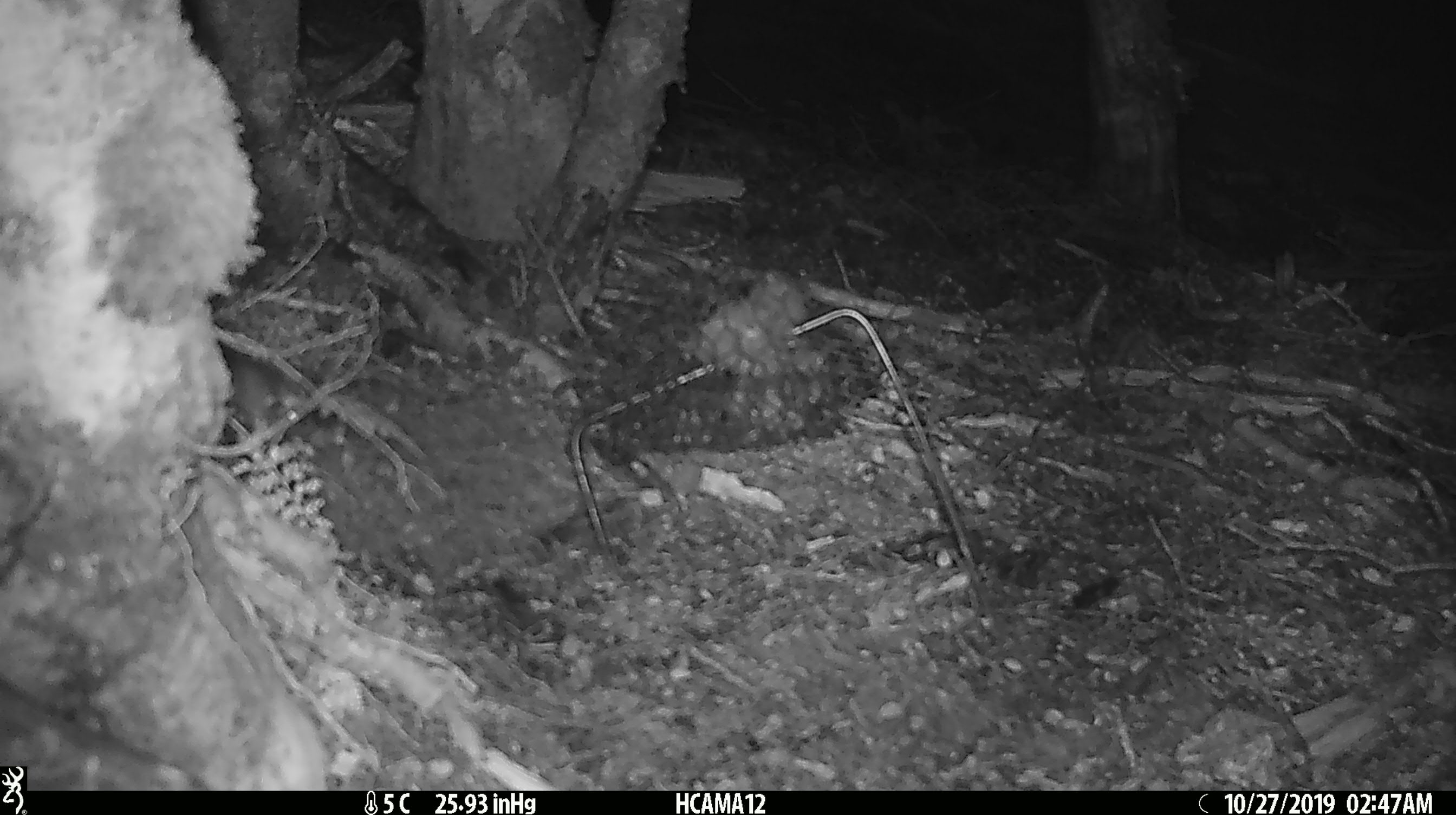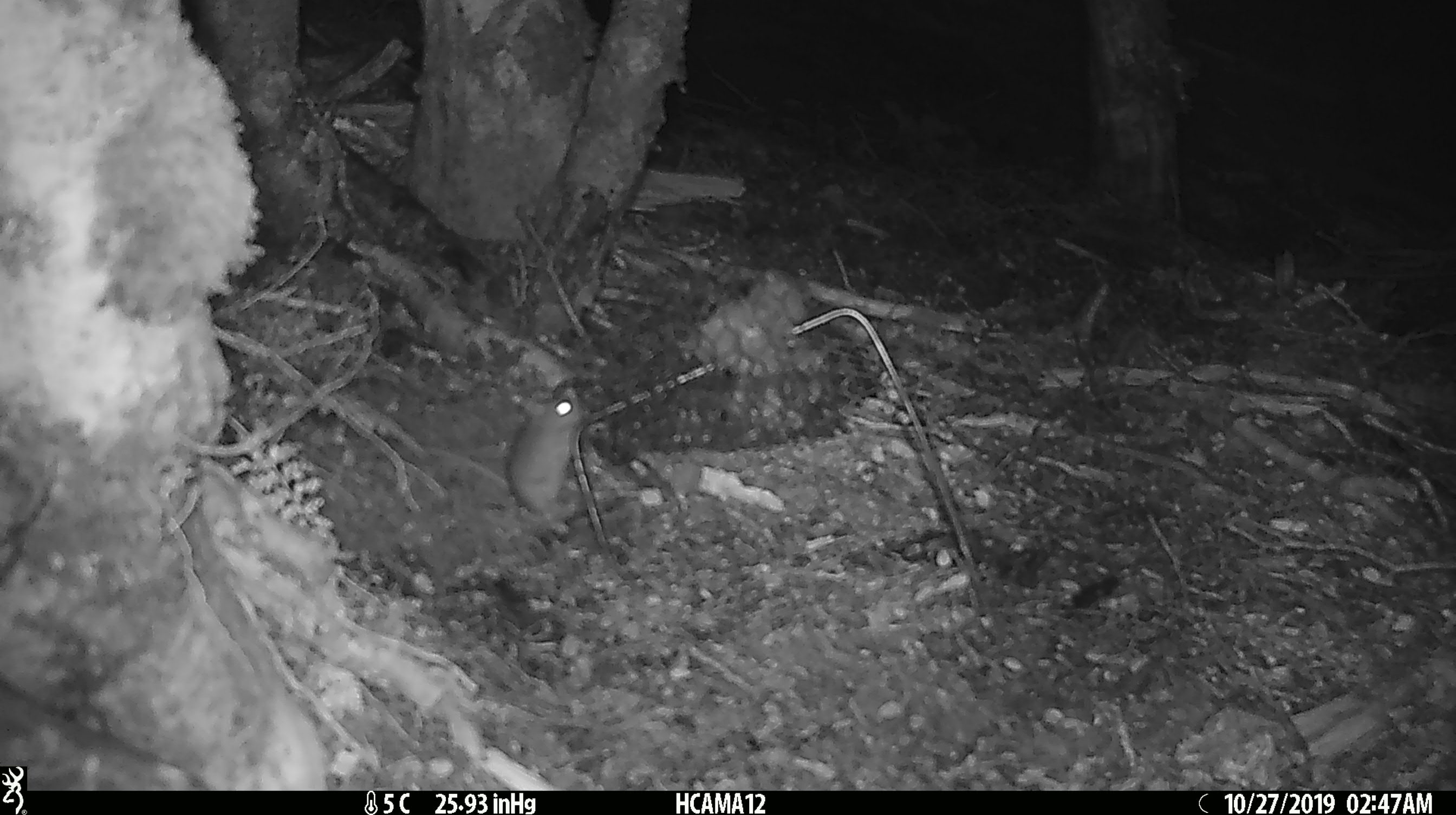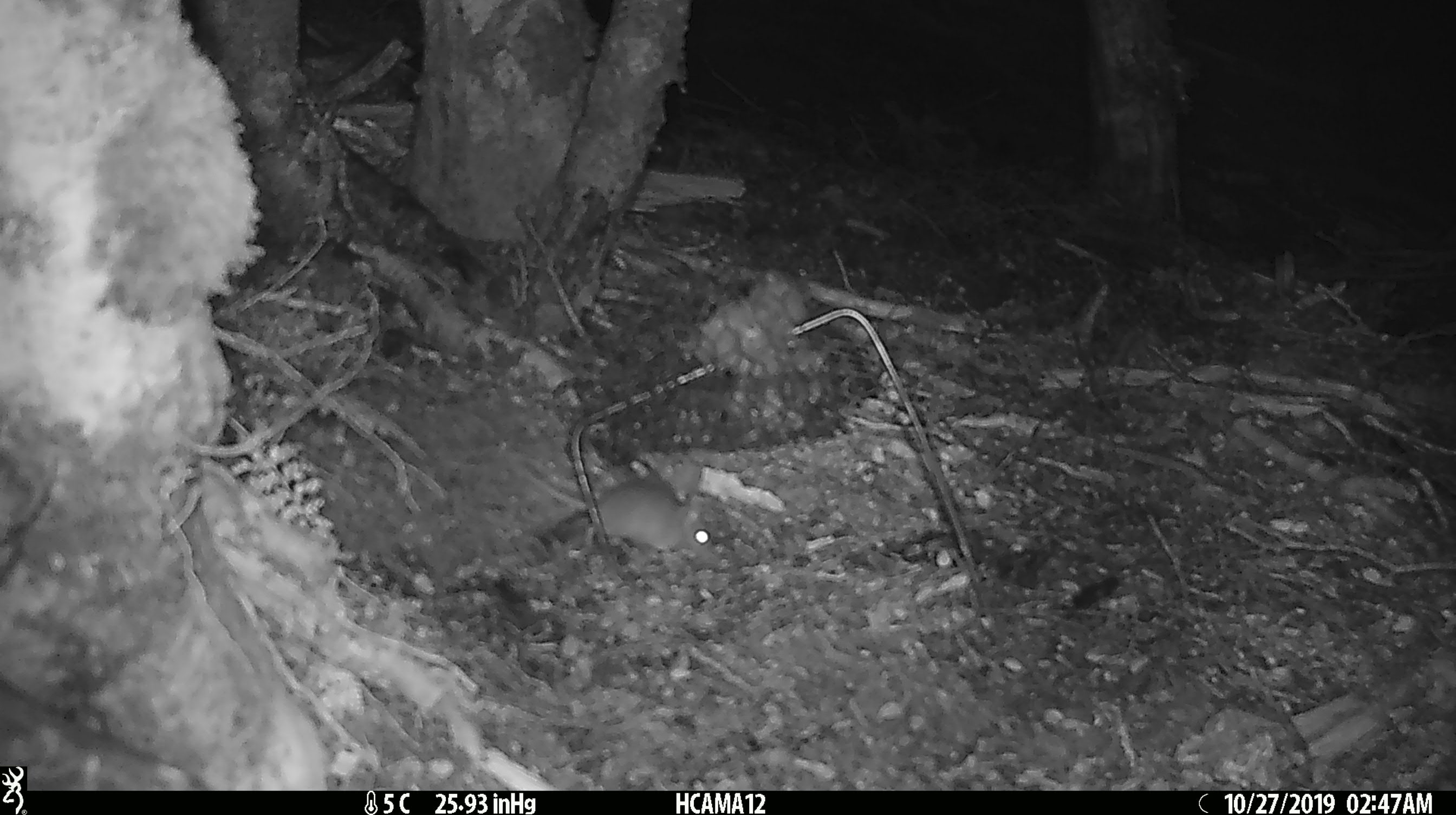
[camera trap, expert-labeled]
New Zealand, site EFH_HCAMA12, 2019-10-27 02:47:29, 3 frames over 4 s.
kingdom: Animalia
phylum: Chordata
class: Mammalia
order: Rodentia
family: Muridae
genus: Mus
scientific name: Mus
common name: mouse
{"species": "mouse (Mus)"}